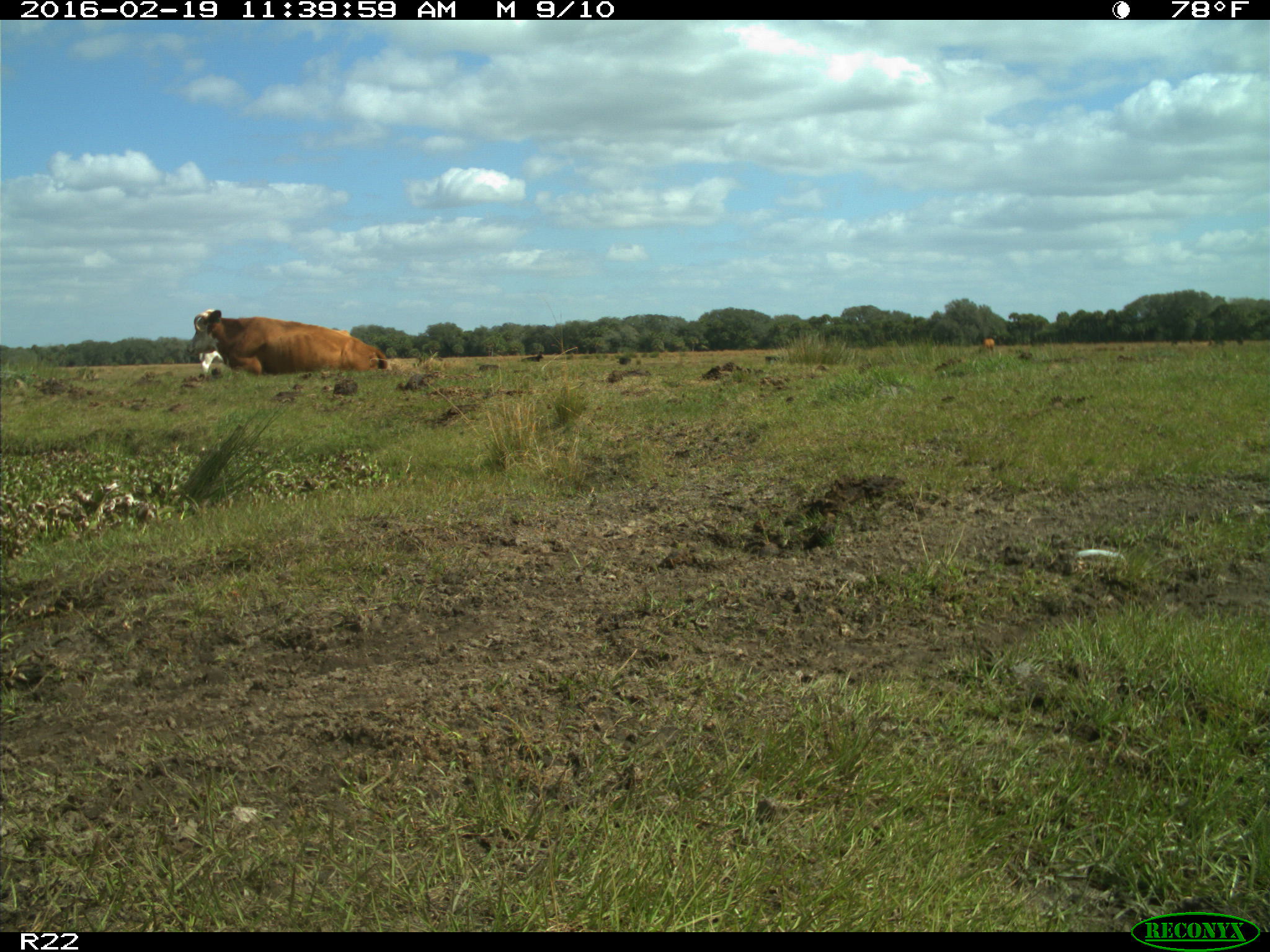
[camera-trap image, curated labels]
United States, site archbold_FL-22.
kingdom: Animalia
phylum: Chordata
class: Mammalia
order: Artiodactyla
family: Bovidae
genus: Bos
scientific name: Bos taurus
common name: domestic cow